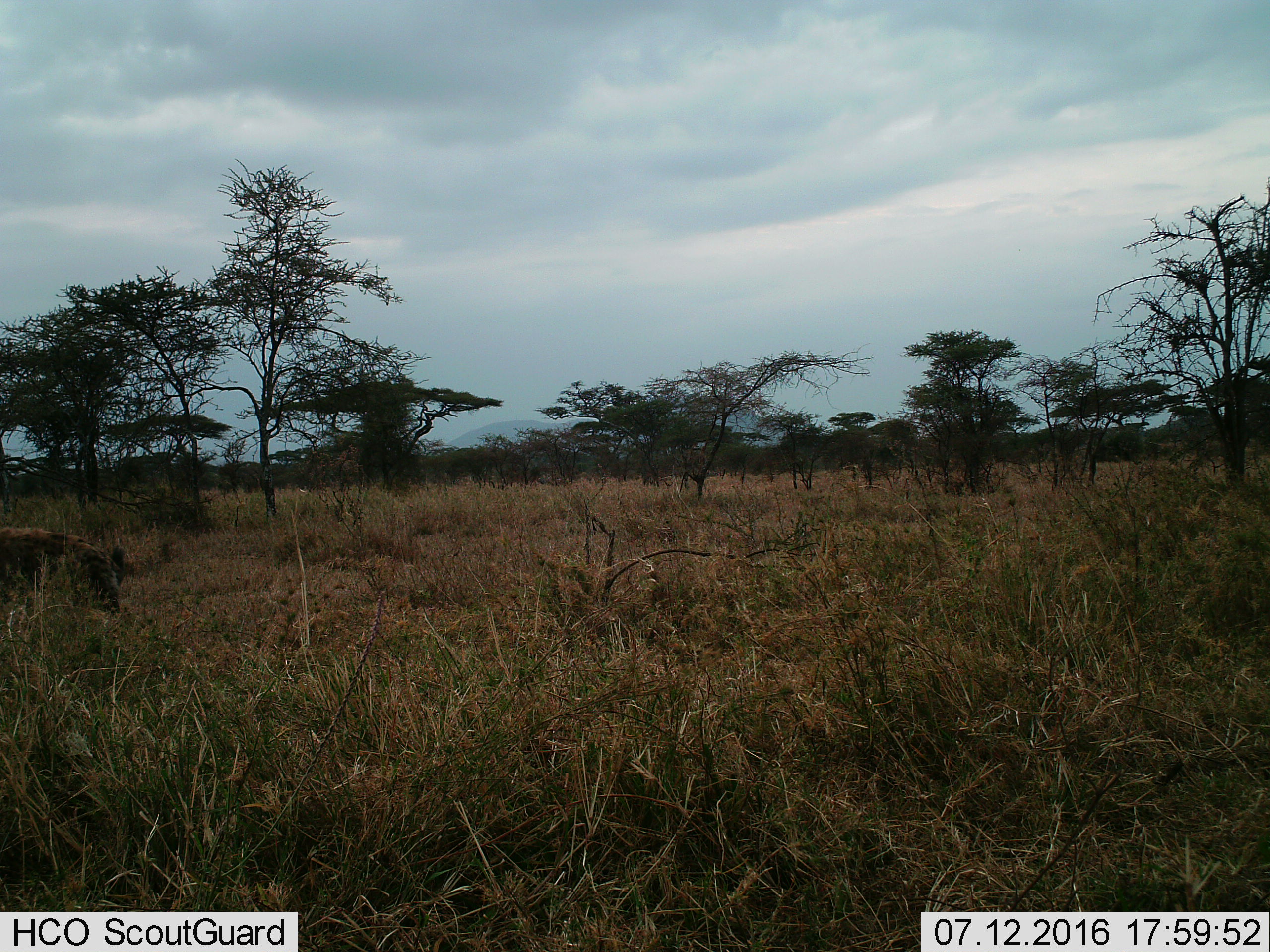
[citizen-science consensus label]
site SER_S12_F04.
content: unidentified animal